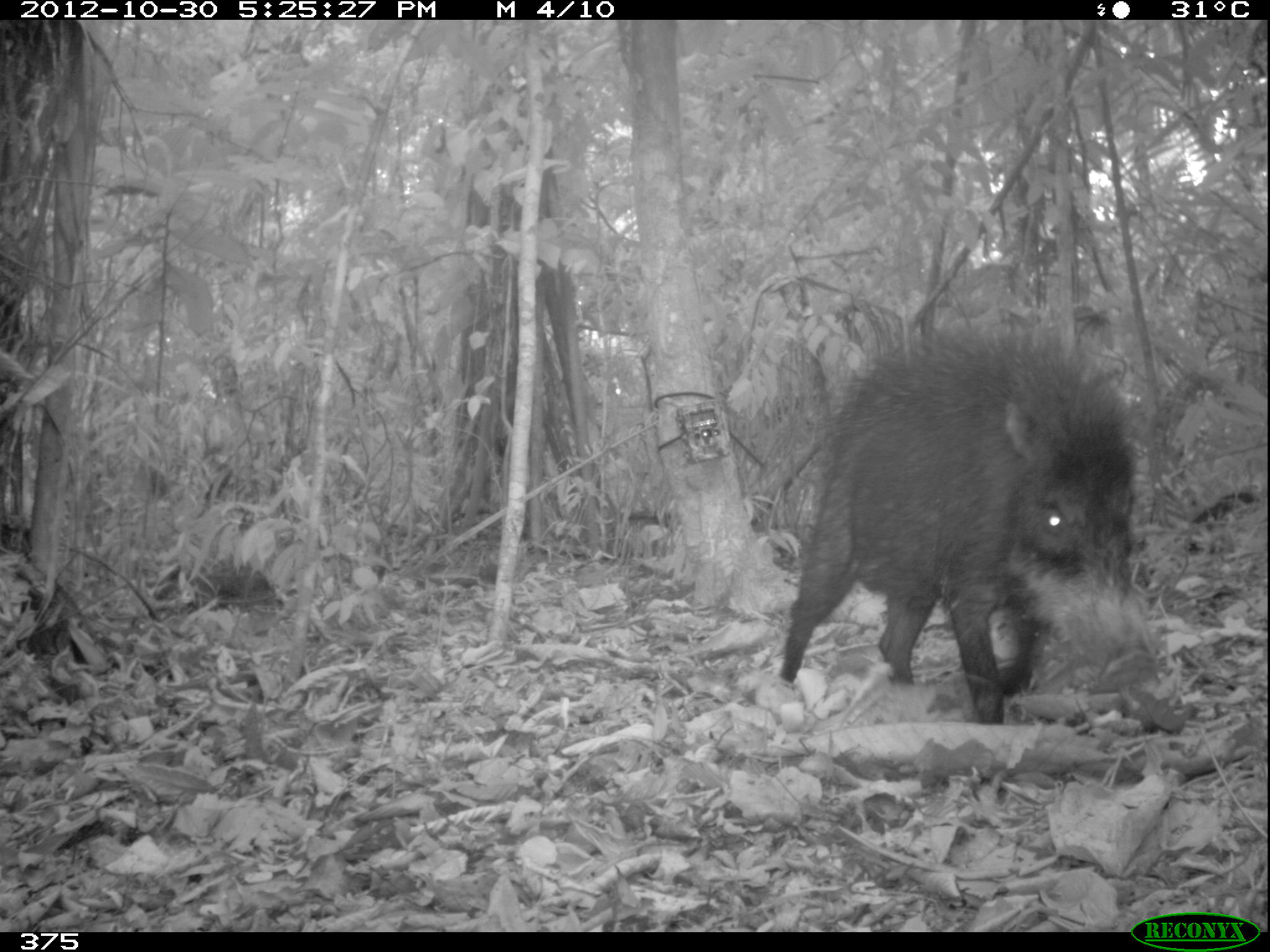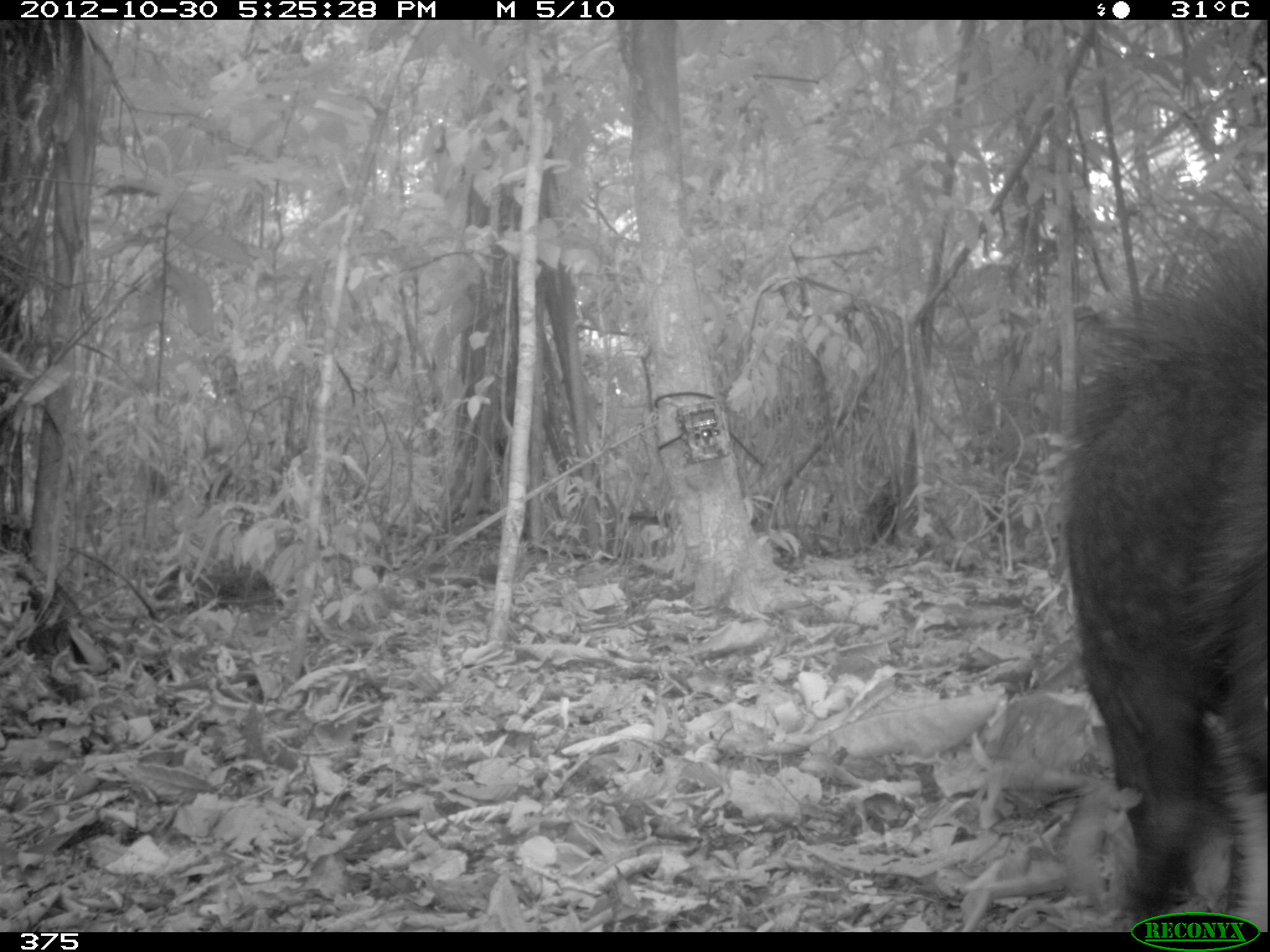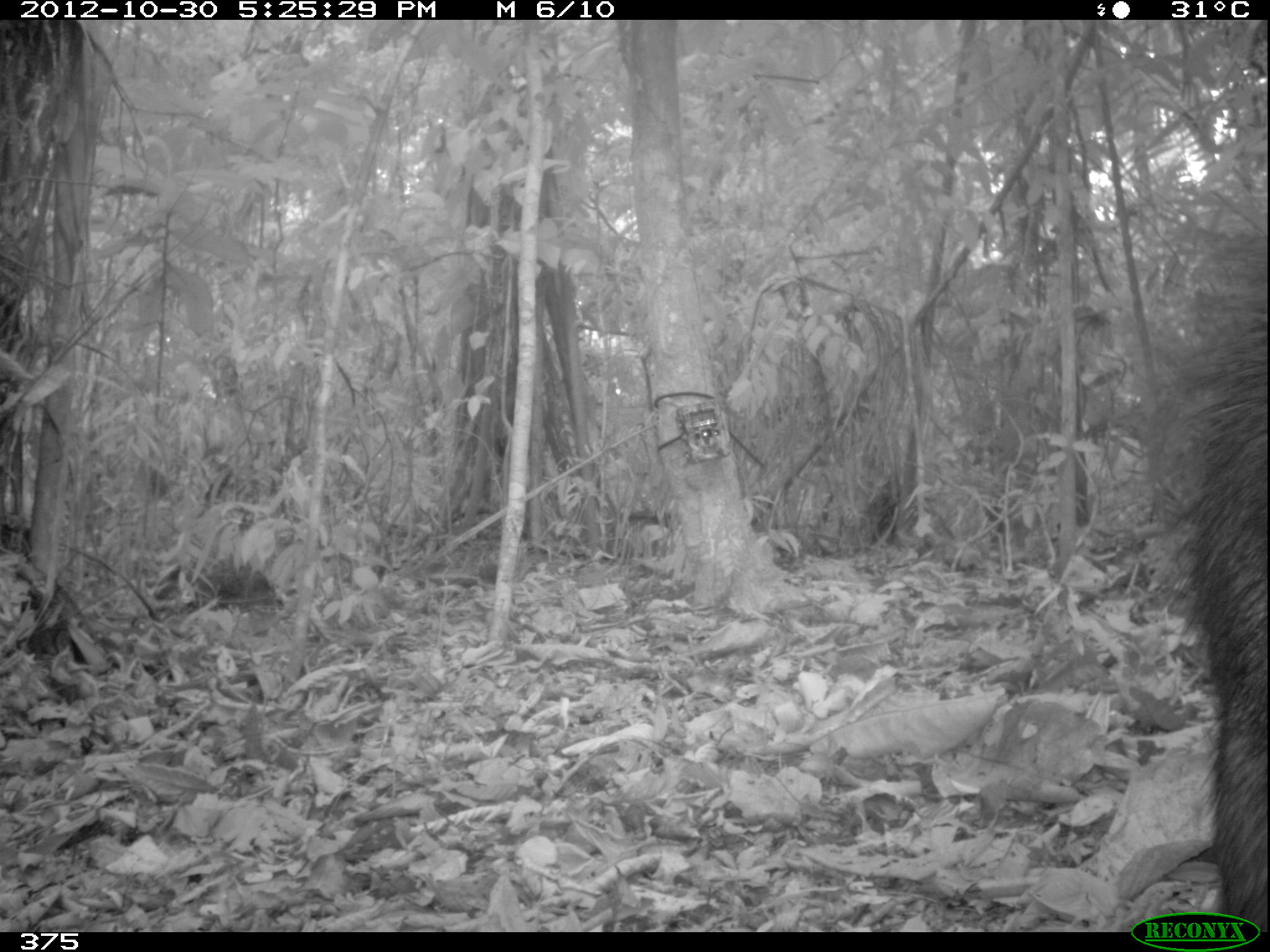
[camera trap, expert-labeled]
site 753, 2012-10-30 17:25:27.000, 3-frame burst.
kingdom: Animalia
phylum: Chordata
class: Mammalia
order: Artiodactyla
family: Tayassuidae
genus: Tayassu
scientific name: Tayassu pecari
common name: white-lipped peccary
Tayassu pecari (white-lipped peccary).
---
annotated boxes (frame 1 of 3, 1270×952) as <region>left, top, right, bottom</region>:
tayassu pecari: <region>775, 316, 1161, 725</region>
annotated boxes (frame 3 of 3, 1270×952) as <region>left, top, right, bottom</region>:
tayassu pecari: <region>1164, 224, 1270, 931</region>